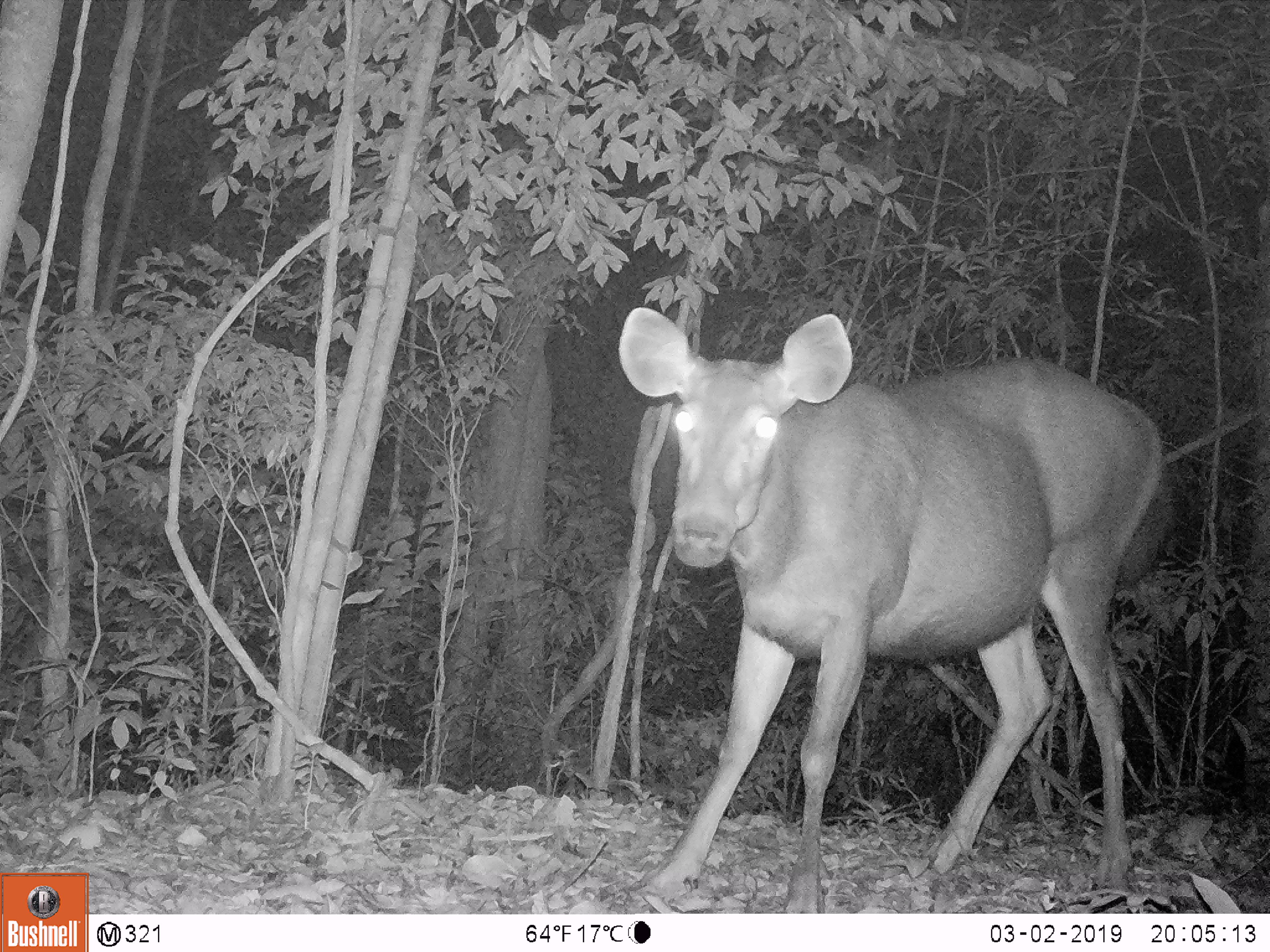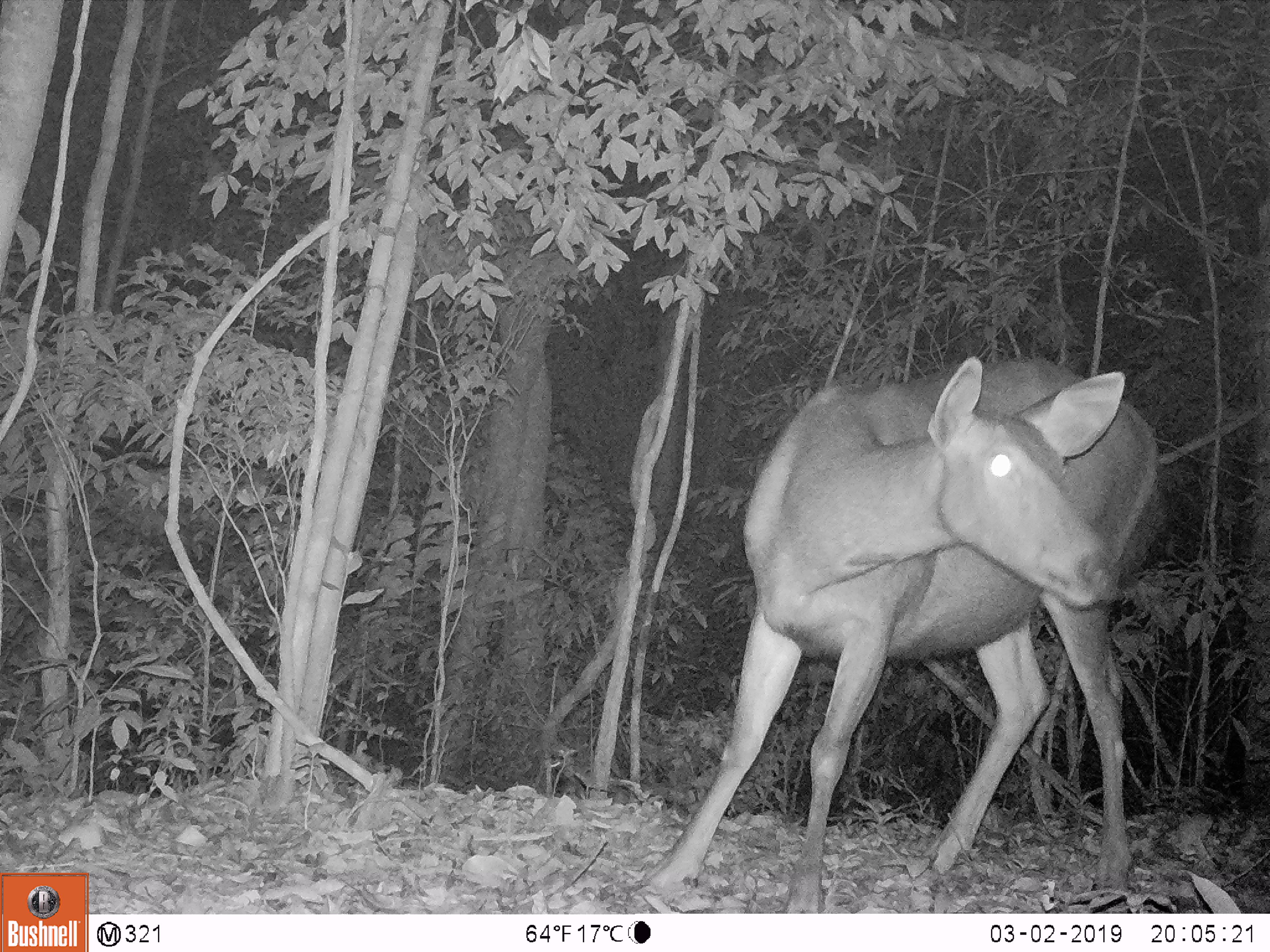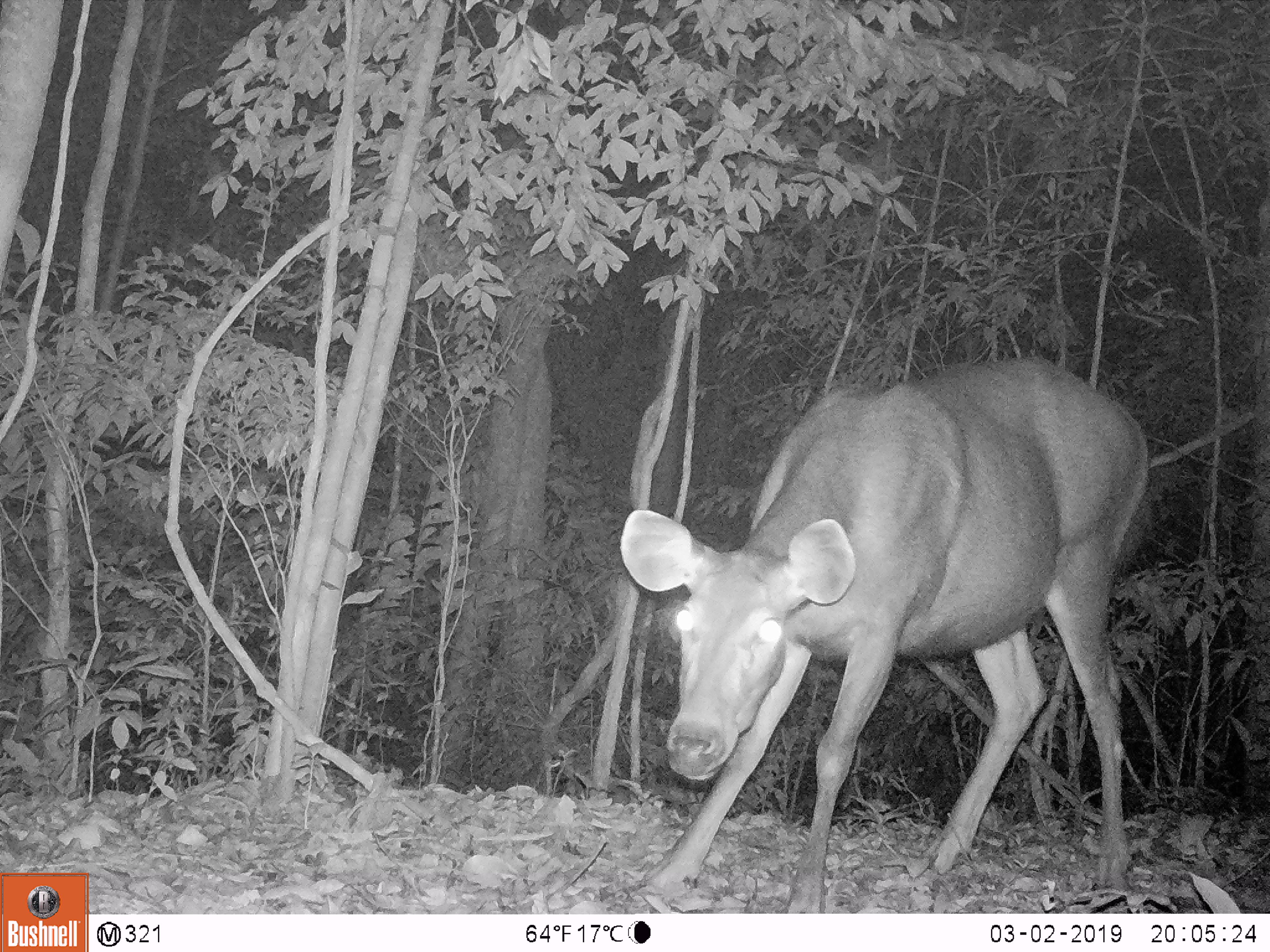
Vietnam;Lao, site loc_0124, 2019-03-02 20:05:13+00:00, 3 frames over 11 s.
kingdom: Animalia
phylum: Chordata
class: Mammalia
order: Artiodactyla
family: Cervidae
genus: Rusa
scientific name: Rusa unicolor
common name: sambar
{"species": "sambar (Rusa unicolor)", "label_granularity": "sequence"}